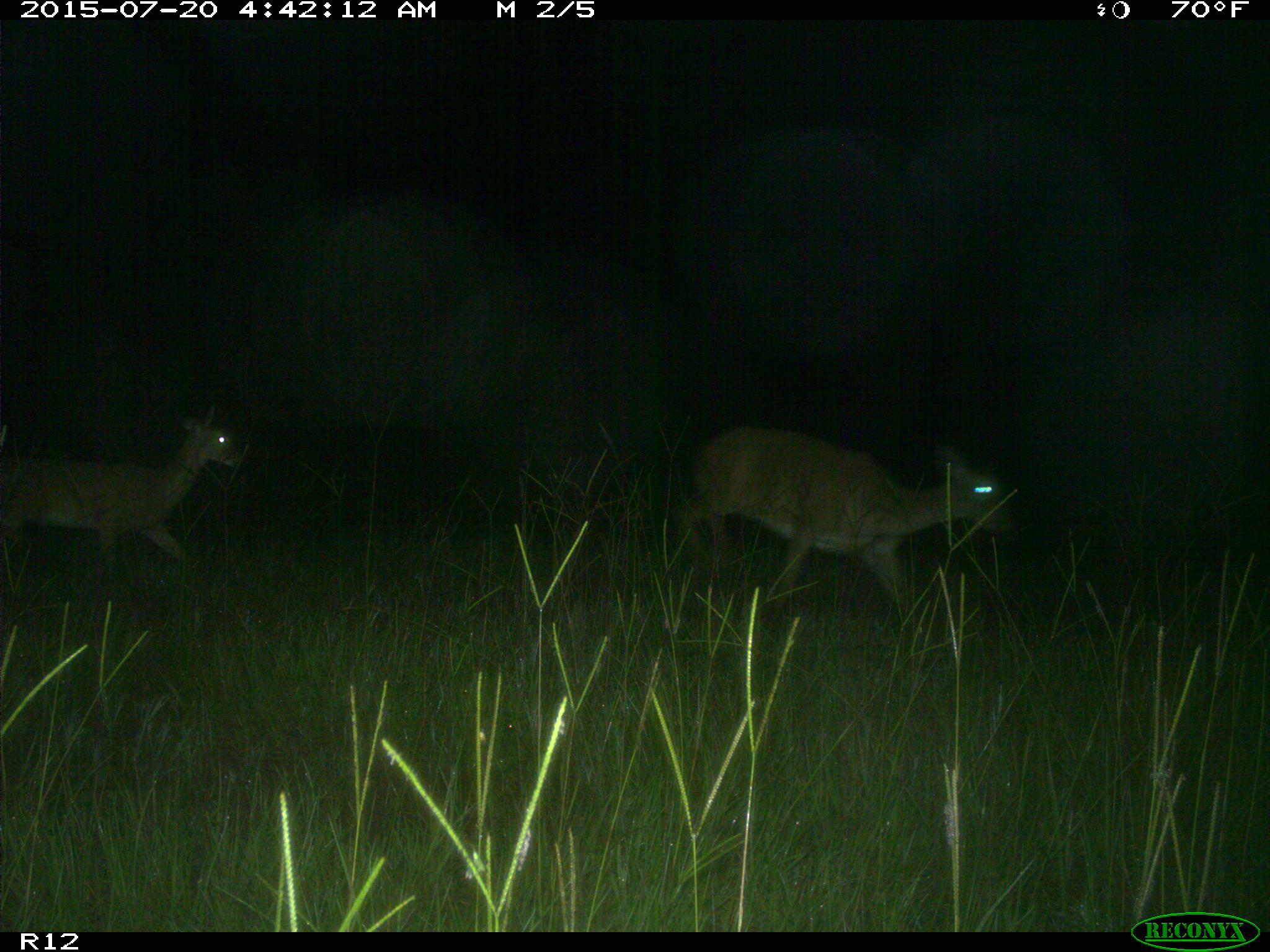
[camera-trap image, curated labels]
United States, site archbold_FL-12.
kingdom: Animalia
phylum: Chordata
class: Mammalia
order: Artiodactyla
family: Cervidae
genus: Odocoileus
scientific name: Odocoileus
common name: deer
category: unidentified deer